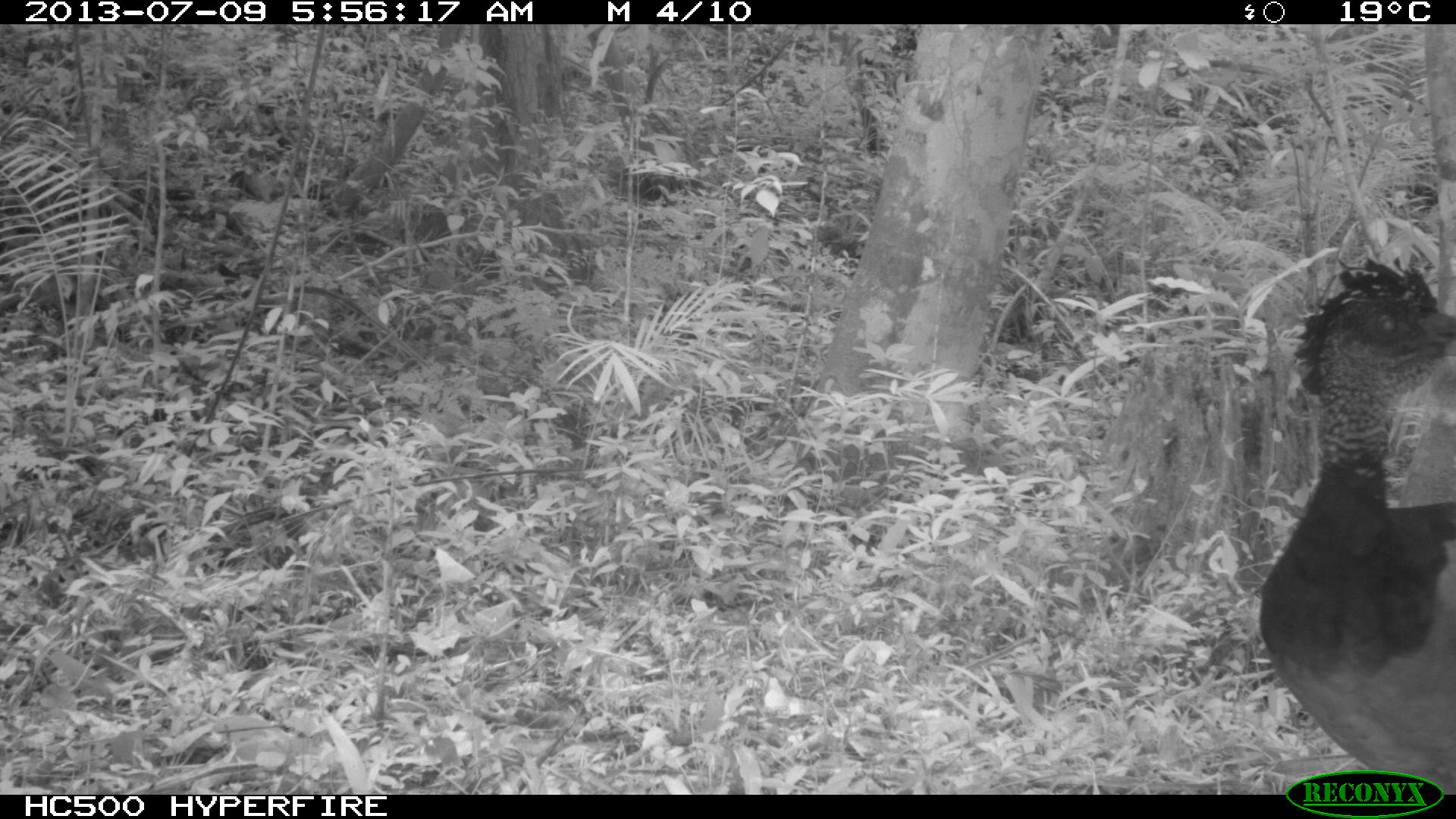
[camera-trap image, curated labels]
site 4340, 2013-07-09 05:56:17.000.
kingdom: Animalia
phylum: Chordata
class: Aves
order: Galliformes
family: Cracidae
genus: Crax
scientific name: Crax rubra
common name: great curassow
Crax rubra (great curassow), count 1, sex female.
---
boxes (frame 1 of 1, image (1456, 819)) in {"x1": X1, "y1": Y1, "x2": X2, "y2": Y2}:
crax rubra: {"x1": 1255, "y1": 254, "x2": 1456, "y2": 794}